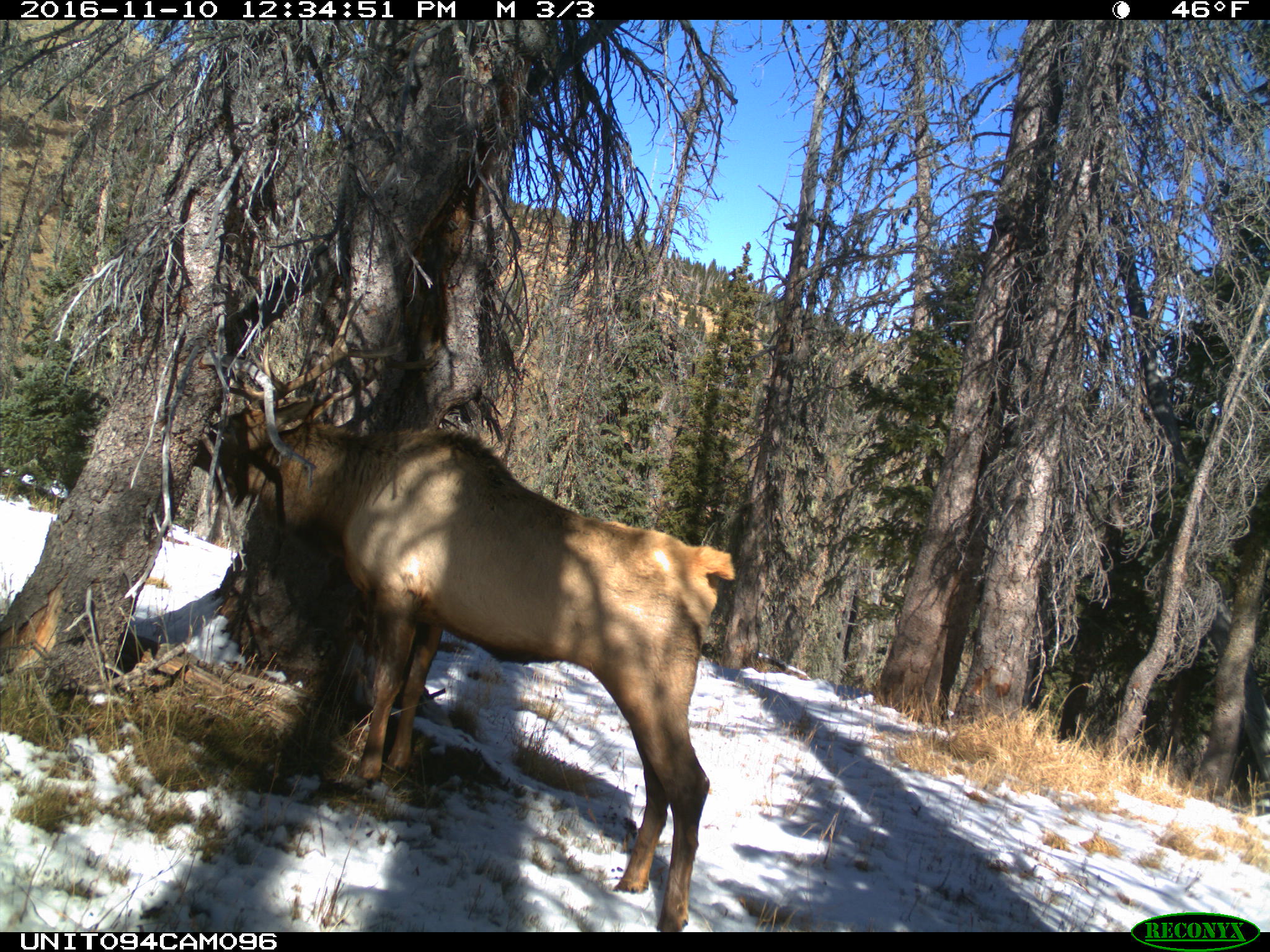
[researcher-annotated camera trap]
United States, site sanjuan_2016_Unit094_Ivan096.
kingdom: Animalia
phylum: Chordata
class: Mammalia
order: Artiodactyla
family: Cervidae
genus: Cervus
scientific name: Cervus elaphus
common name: red deer